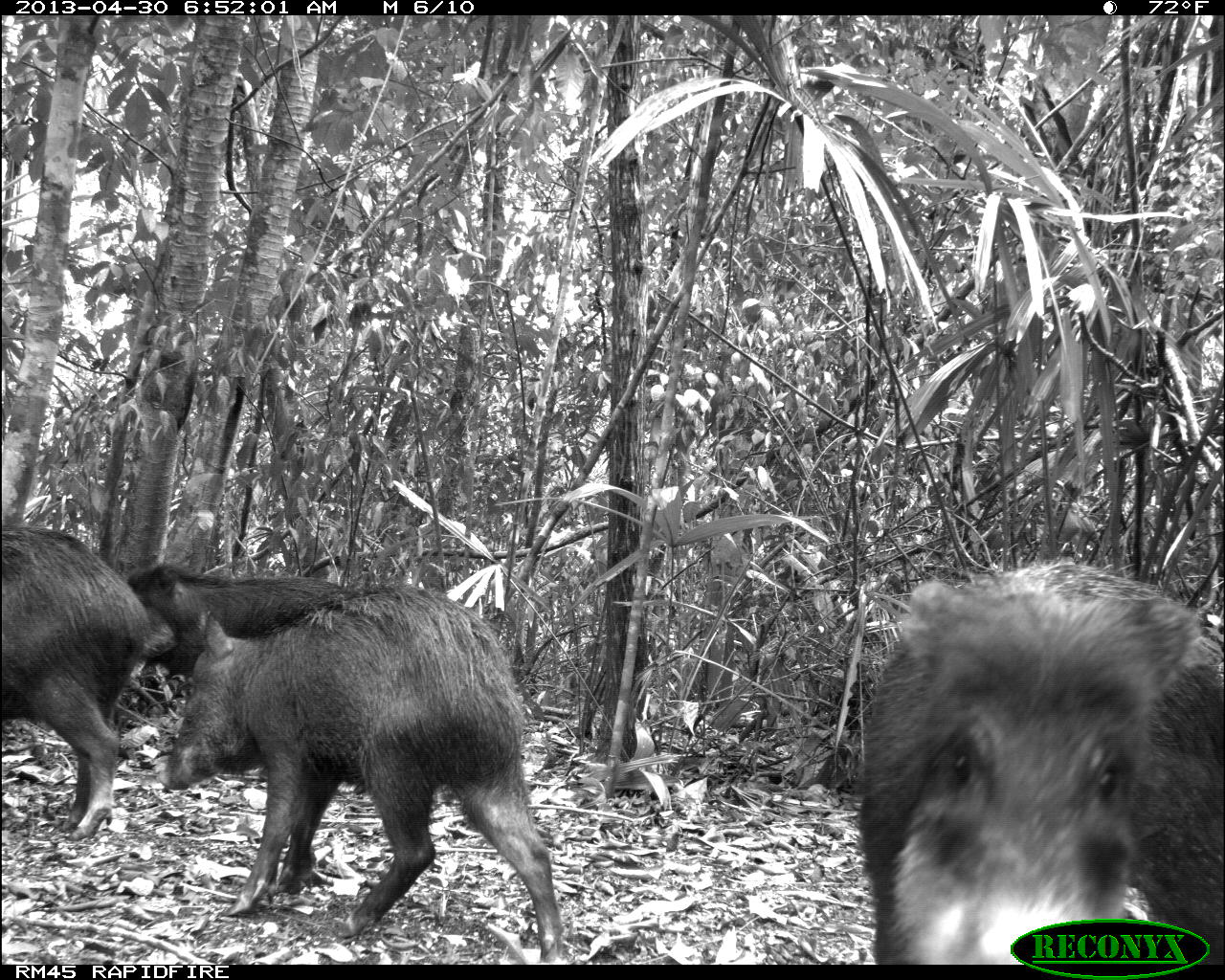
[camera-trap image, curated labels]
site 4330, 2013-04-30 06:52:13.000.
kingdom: Animalia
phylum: Chordata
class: Mammalia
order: Artiodactyla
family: Tayassuidae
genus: Tayassu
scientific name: Tayassu pecari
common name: white-lipped peccary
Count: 5.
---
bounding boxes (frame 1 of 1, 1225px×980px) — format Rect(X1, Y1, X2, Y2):
tayassu pecari: Rect(159, 582, 564, 961); Rect(852, 556, 1221, 963); Rect(0, 524, 152, 840); Rect(123, 562, 441, 678)